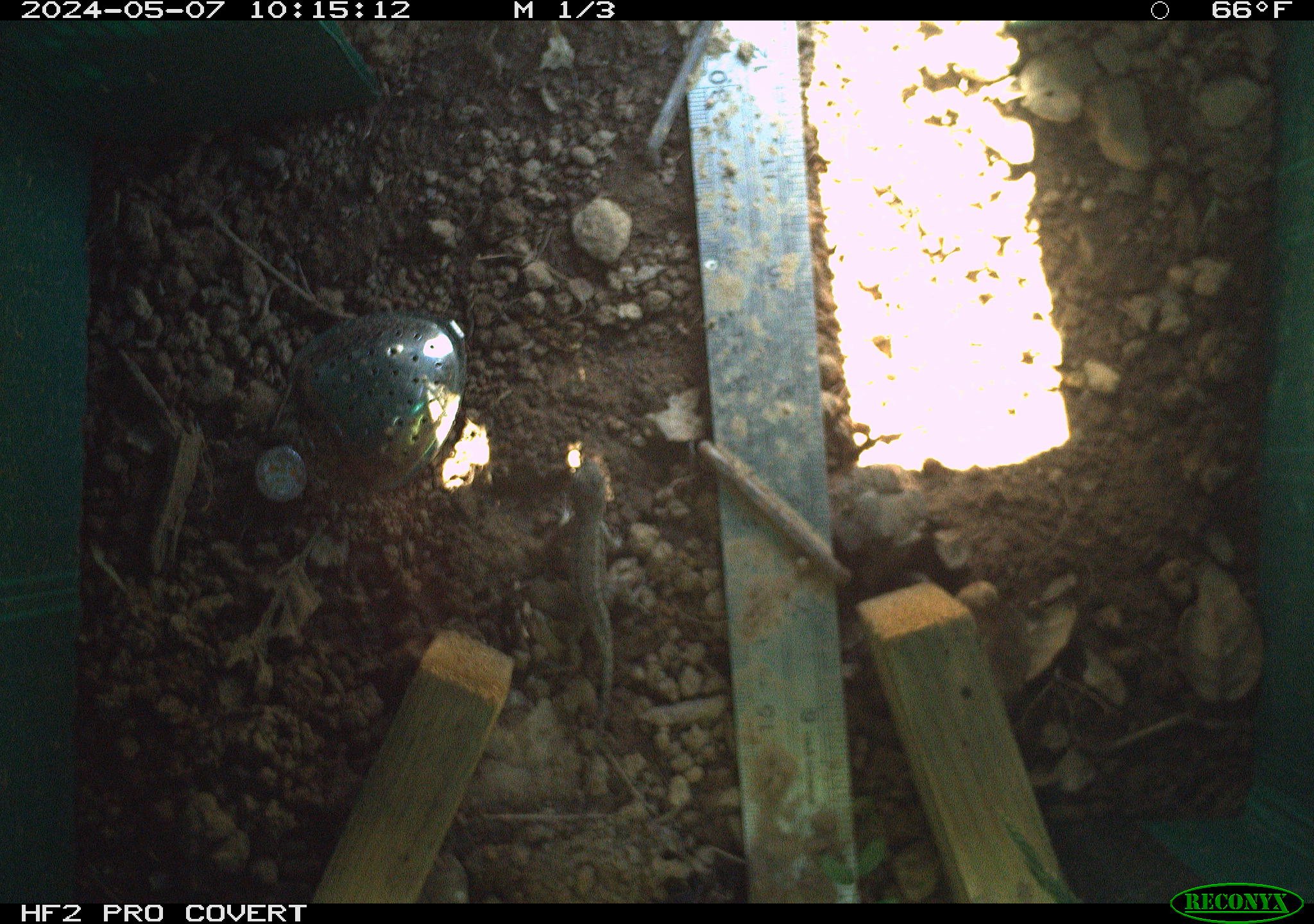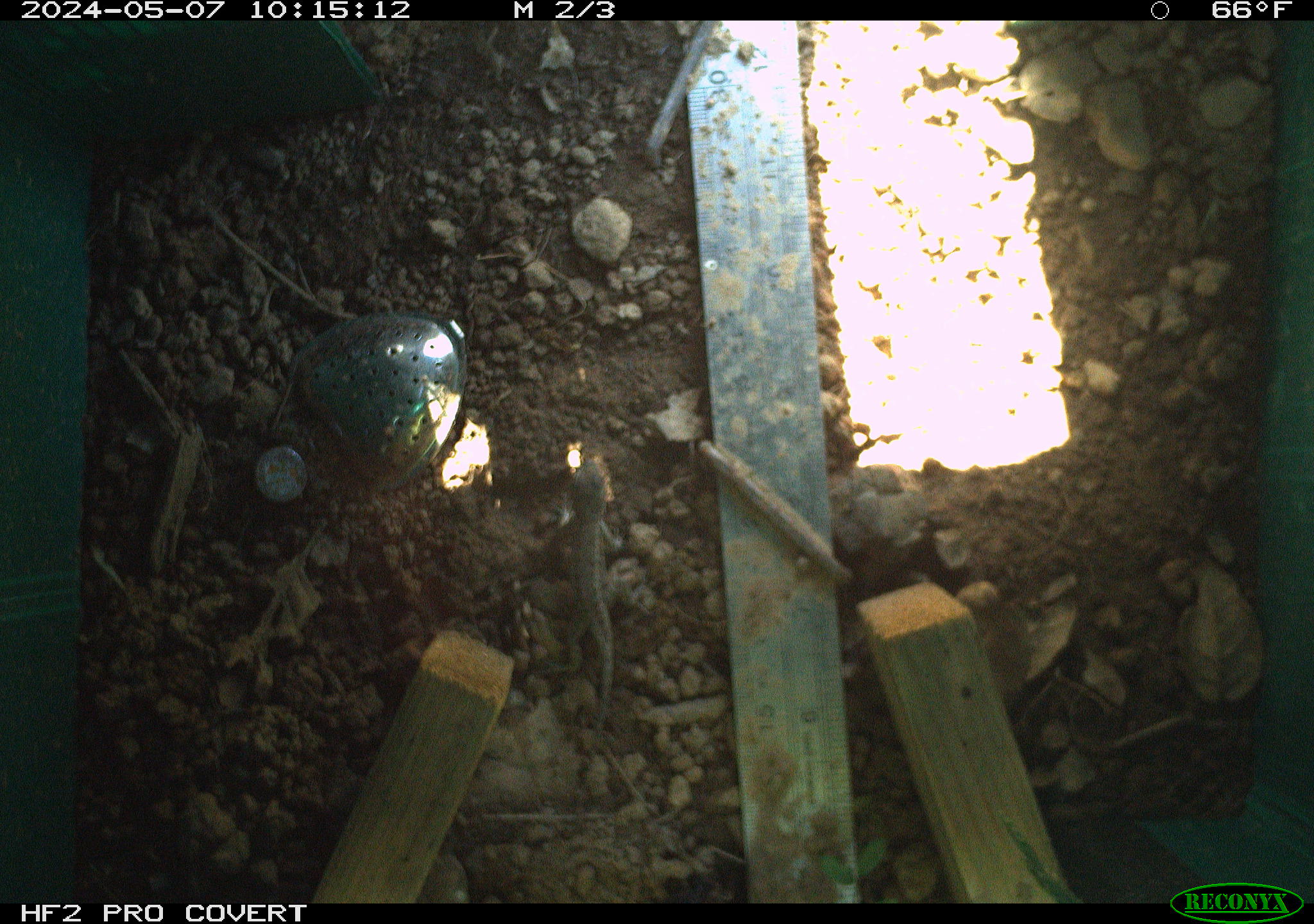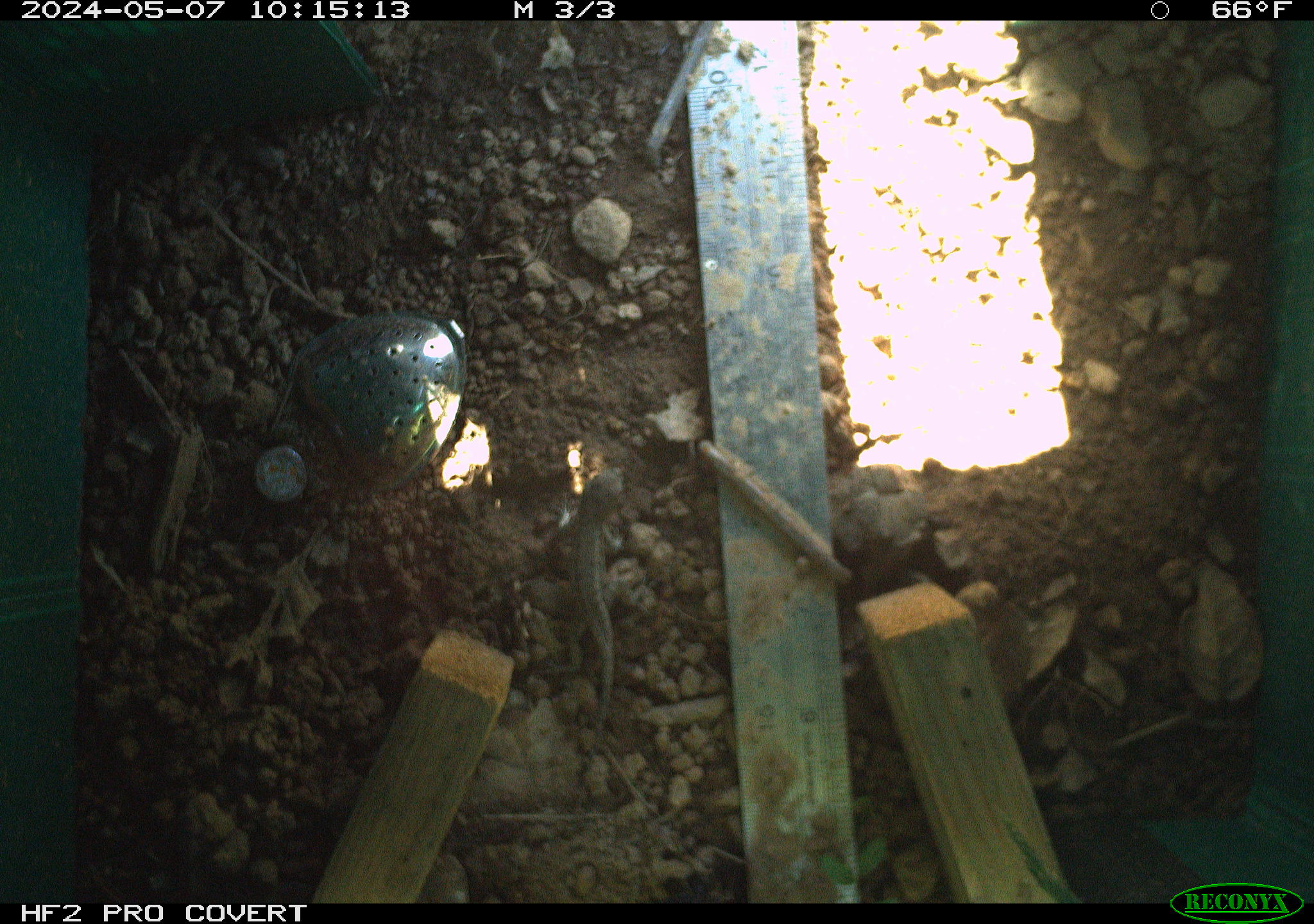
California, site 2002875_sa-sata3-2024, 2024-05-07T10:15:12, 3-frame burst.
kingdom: Animalia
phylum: Chordata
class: Reptilia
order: Squamata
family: Phrynosomatidae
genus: Sceloporus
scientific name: Sceloporus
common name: spiny lizards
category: sceloporus species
Sceloporus species (spiny lizards) (Sceloporus).